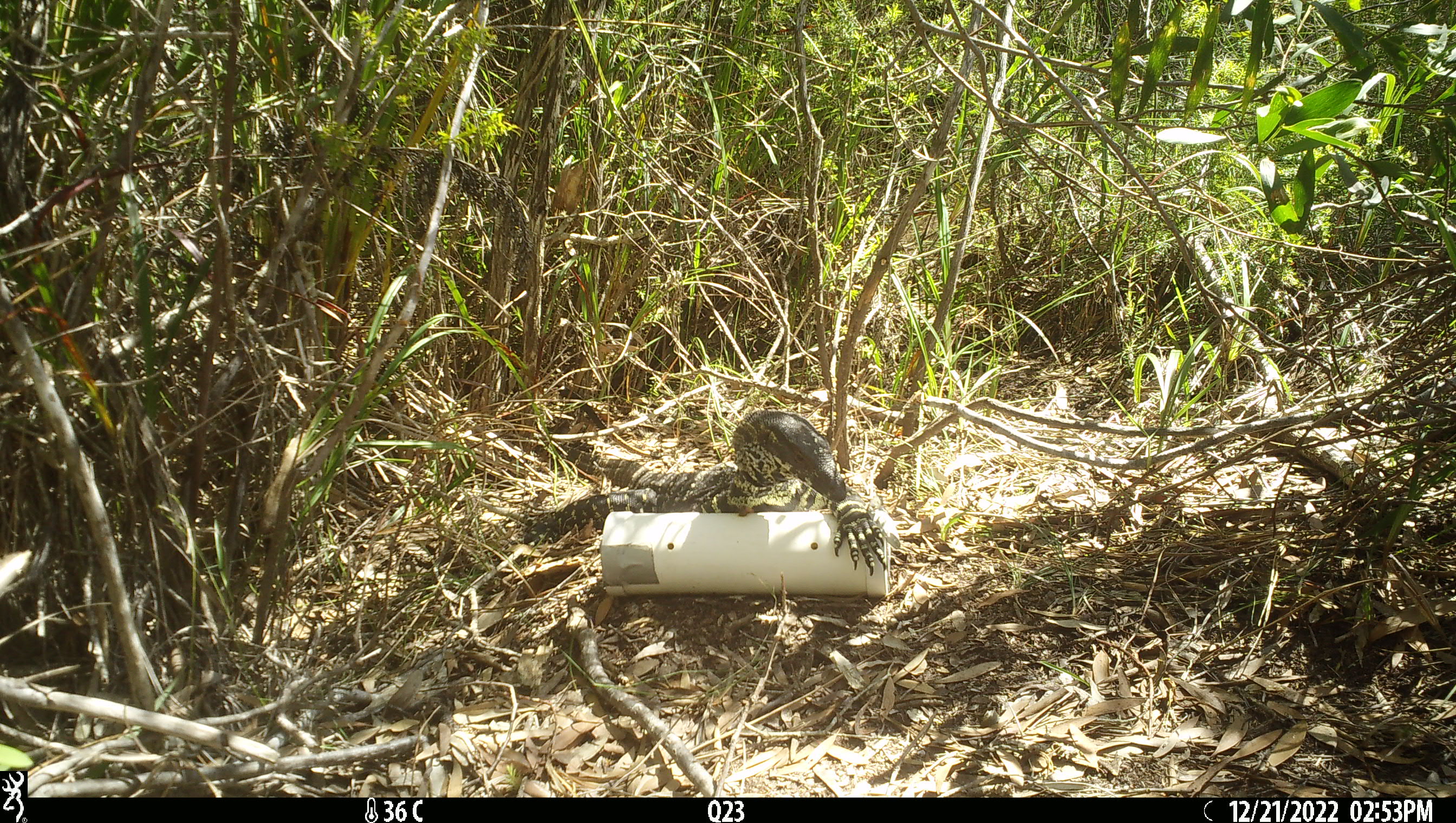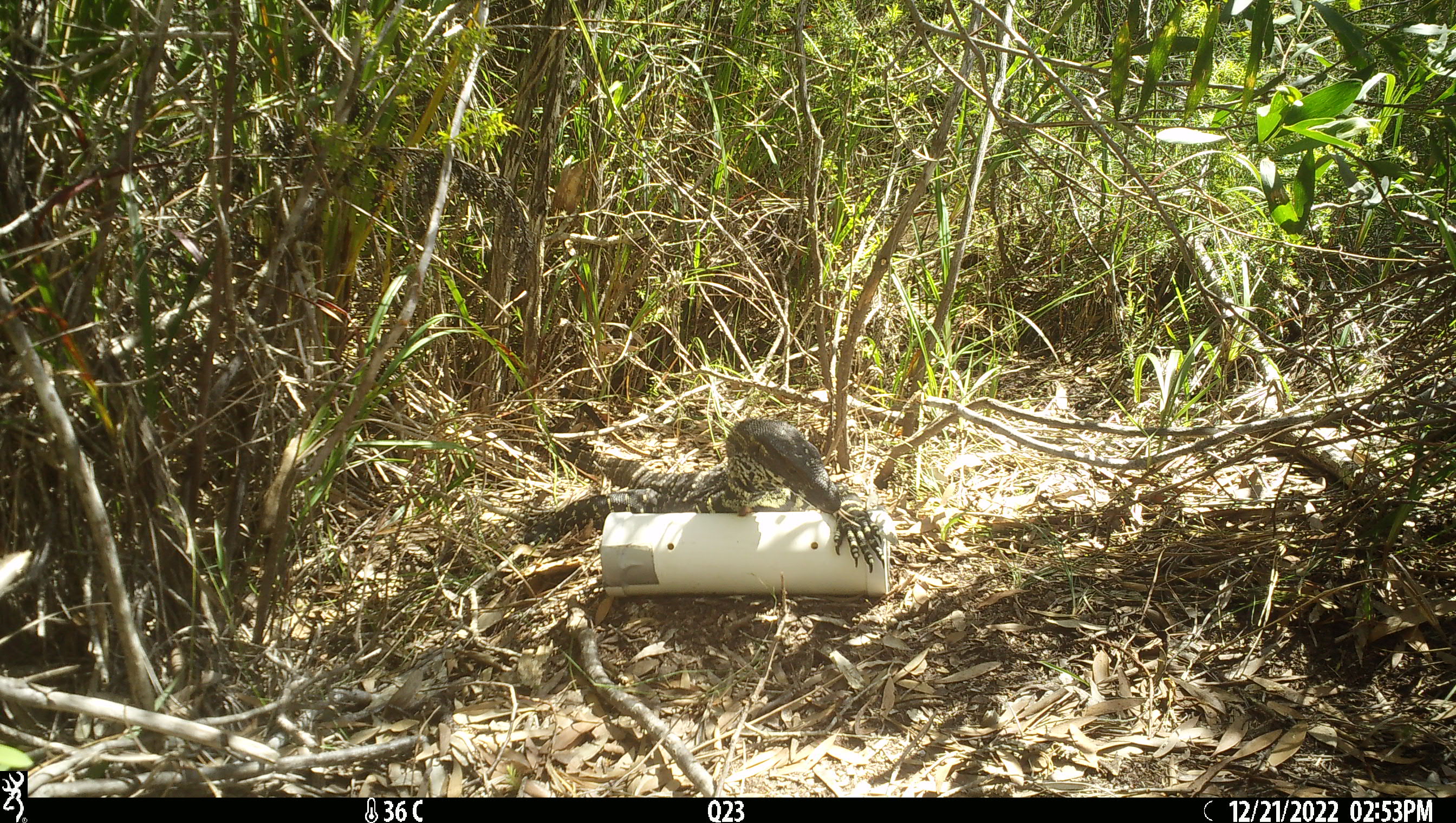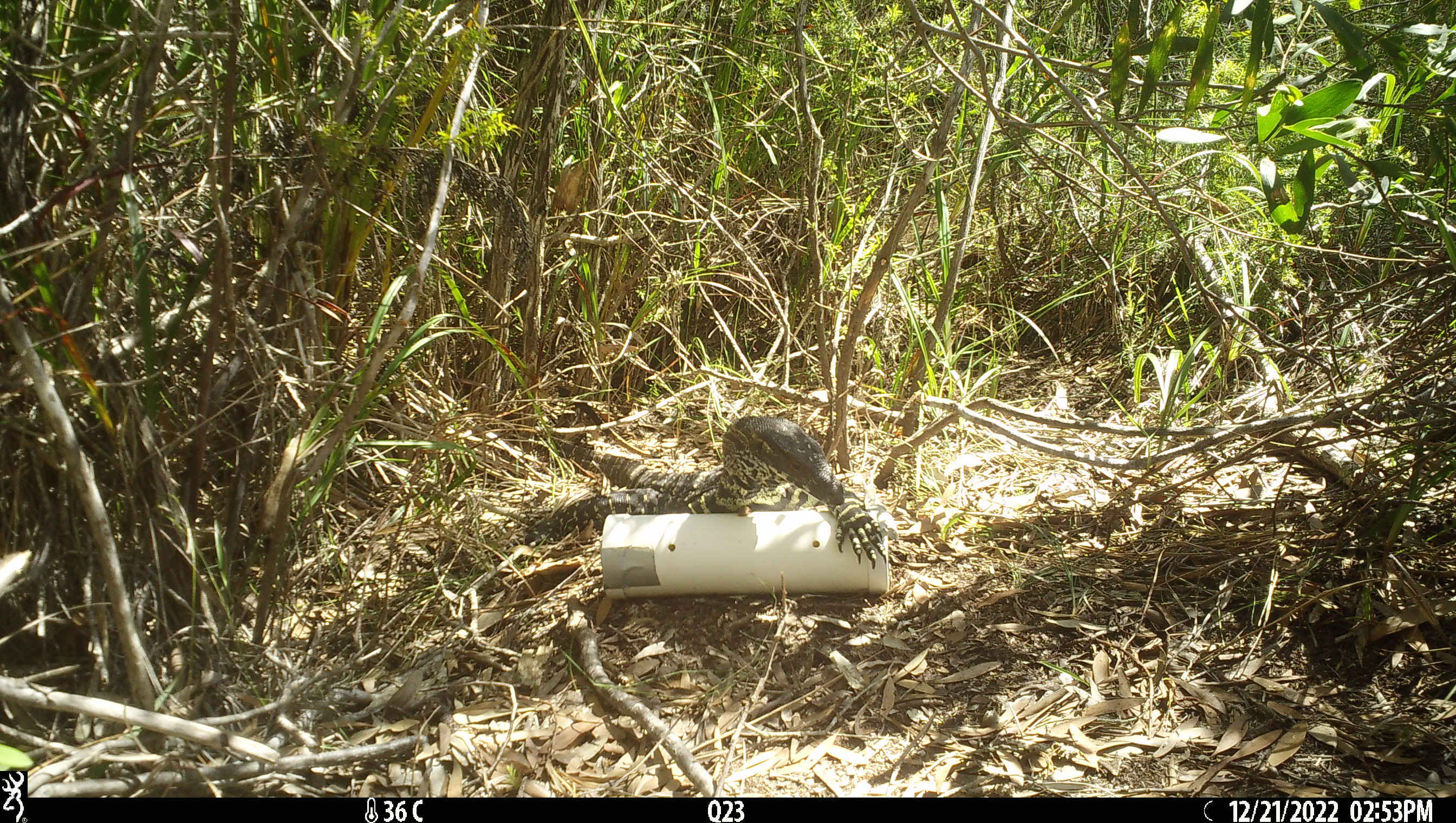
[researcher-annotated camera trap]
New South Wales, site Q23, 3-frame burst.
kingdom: Animalia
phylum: Chordata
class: Reptilia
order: Squamata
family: Varanidae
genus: Varanus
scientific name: Varanus varius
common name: lace monitor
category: goanna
Goanna (lace monitor) (Varanus varius).